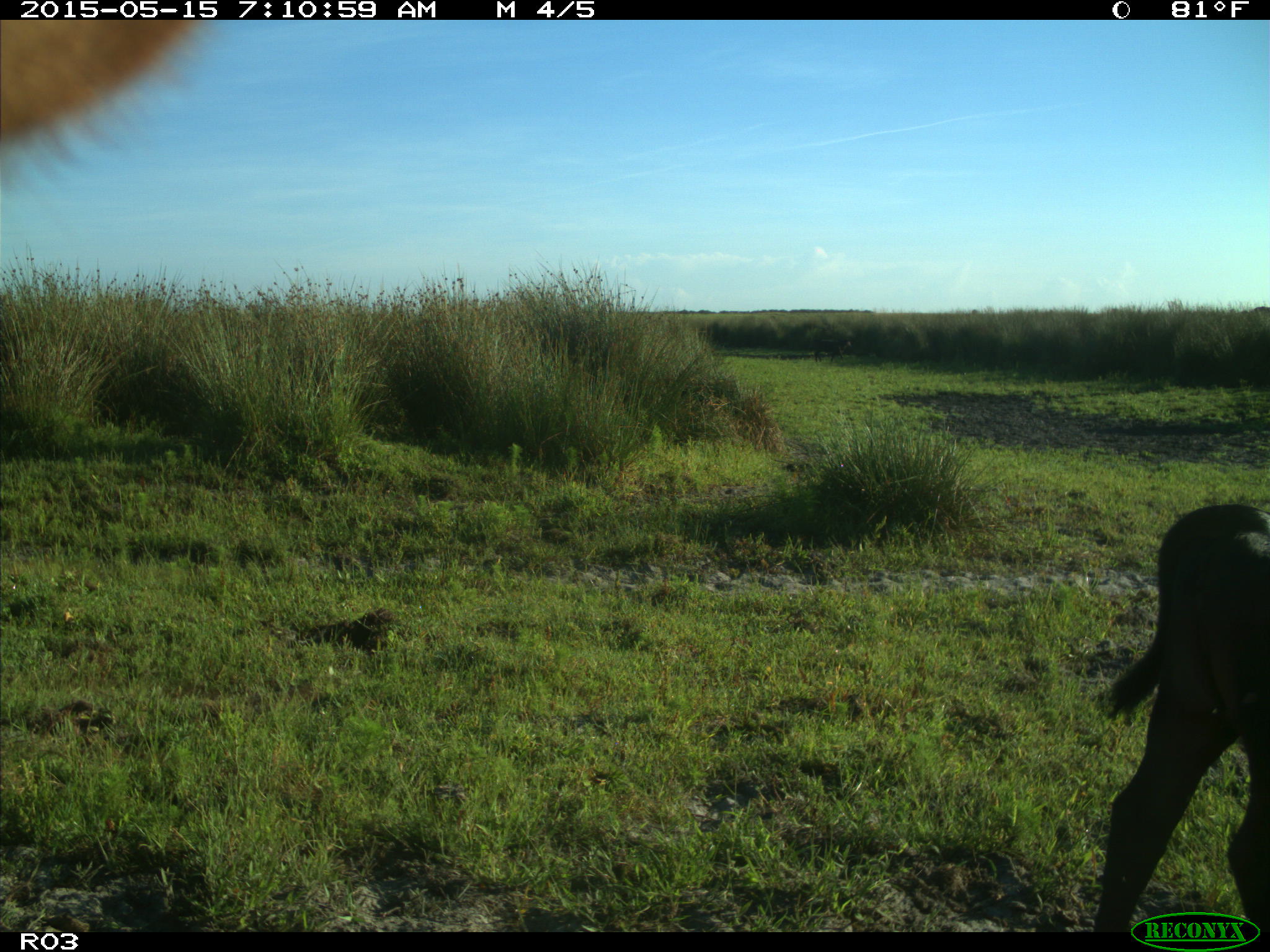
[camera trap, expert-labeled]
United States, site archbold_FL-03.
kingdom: Animalia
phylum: Chordata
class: Mammalia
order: Artiodactyla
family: Bovidae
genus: Bos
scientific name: Bos taurus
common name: domestic cow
Bos taurus (domestic cow).